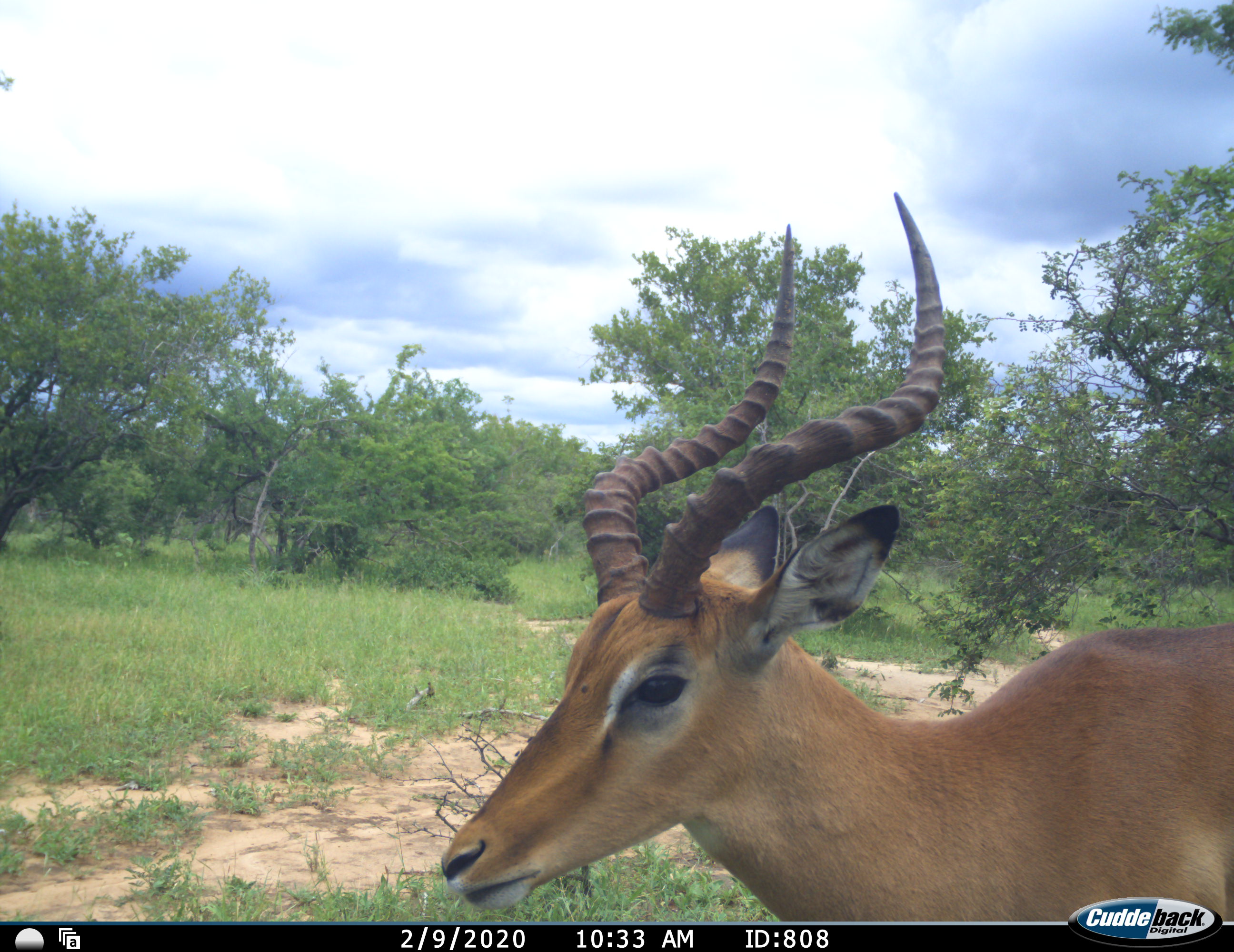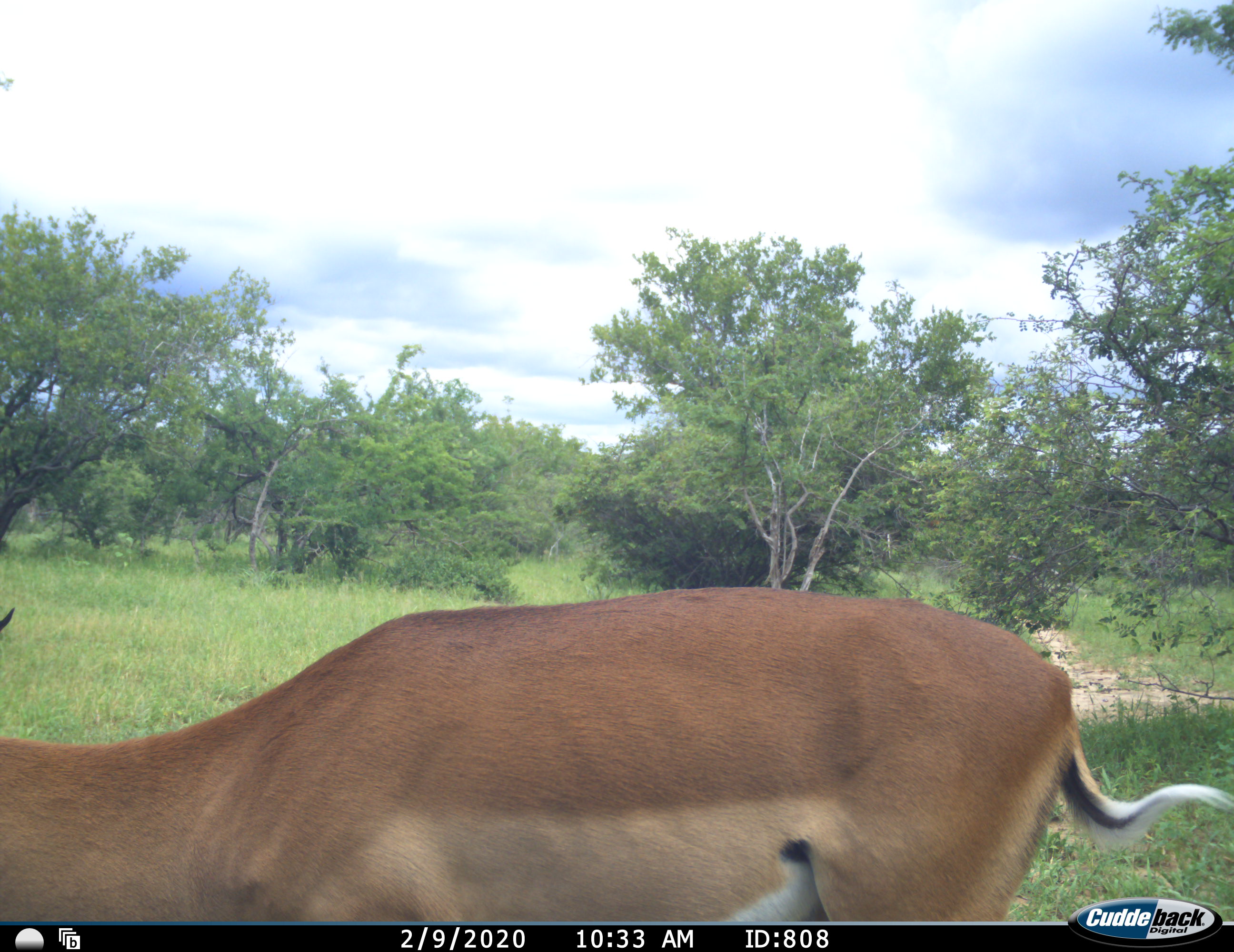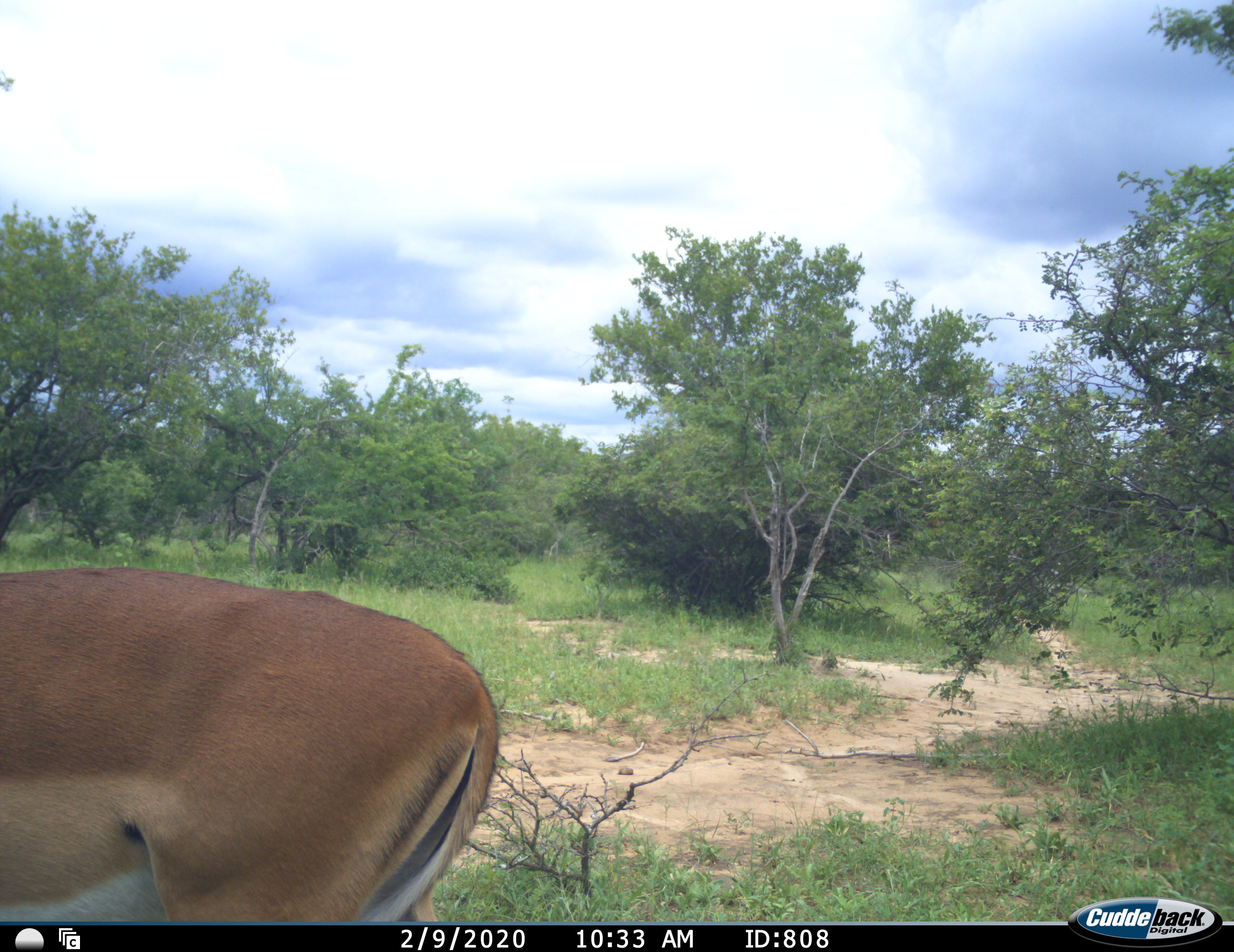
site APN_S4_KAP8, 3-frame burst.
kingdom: Animalia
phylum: Chordata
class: Mammalia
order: Artiodactyla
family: Bovidae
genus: Aepyceros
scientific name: Aepyceros melampus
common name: impala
Impala (Aepyceros melampus), count 1. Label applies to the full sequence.